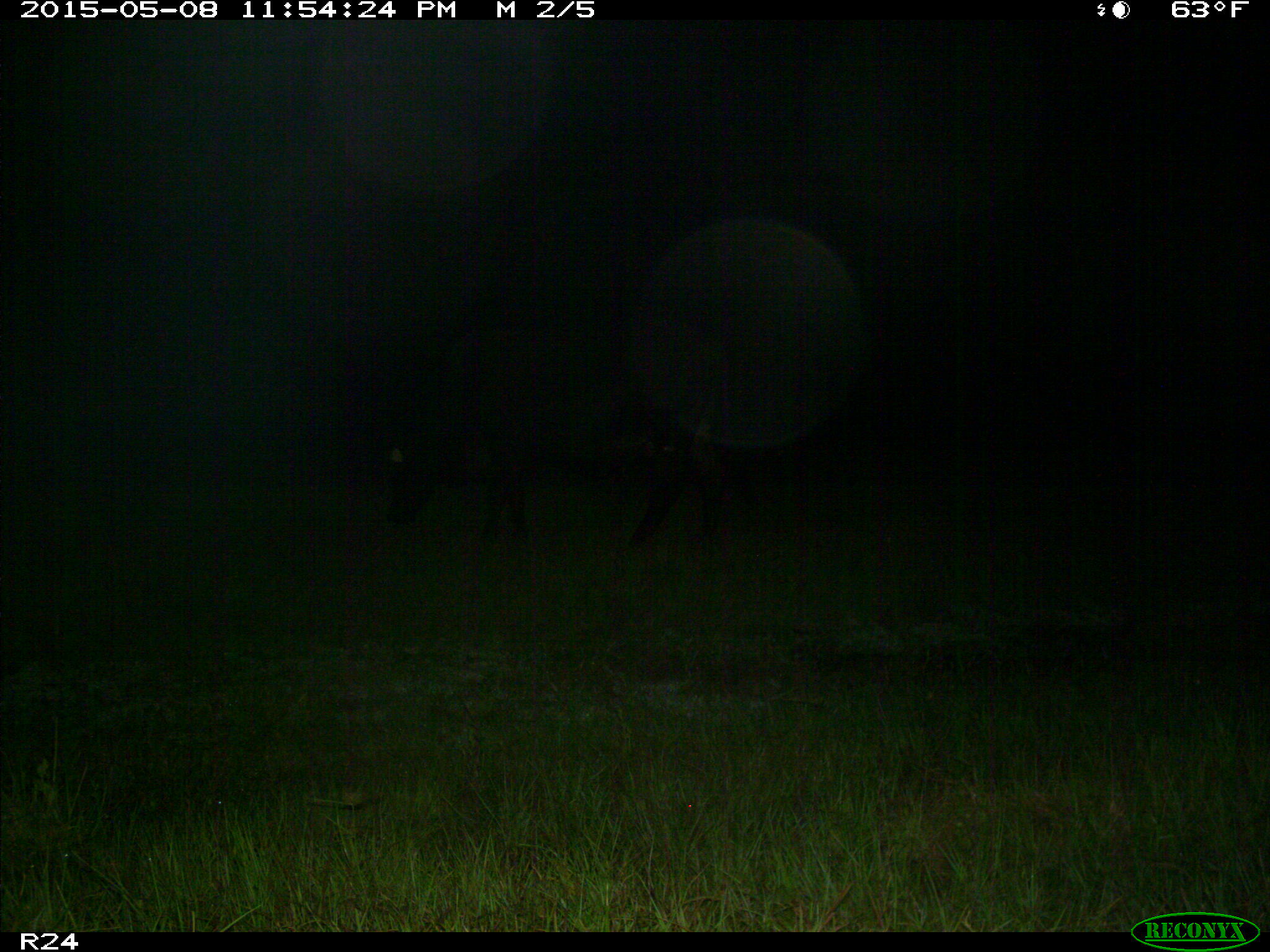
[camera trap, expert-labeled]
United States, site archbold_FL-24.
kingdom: Animalia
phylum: Chordata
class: Mammalia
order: Artiodactyla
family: Bovidae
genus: Bos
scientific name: Bos taurus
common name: domestic cow